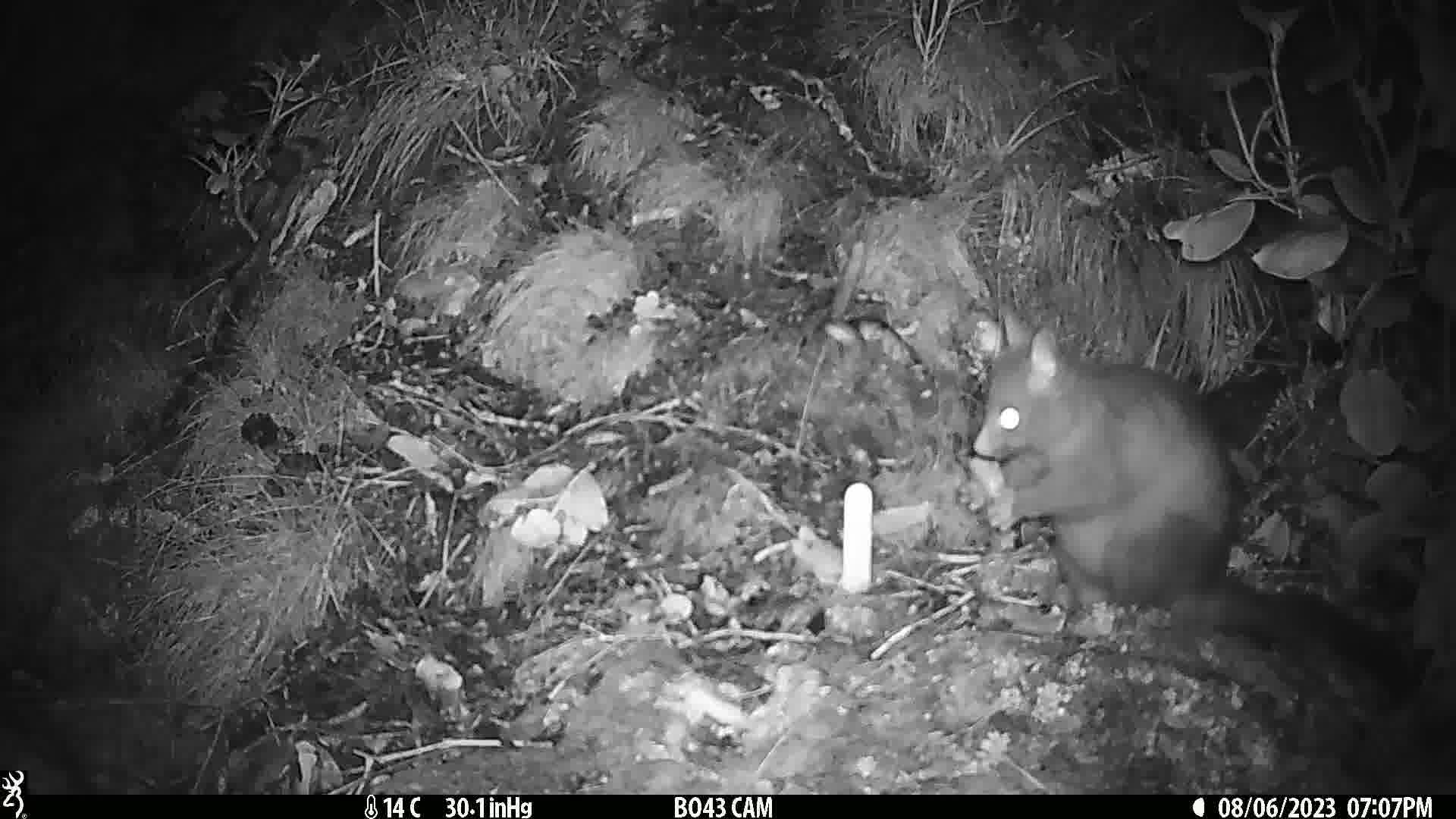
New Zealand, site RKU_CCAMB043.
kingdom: Animalia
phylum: Chordata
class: Mammalia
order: Diprotodontia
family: Phalangeridae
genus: Trichosurus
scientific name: Trichosurus vulpecula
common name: common brushtail possum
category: possum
Possum (common brushtail possum) (Trichosurus vulpecula).